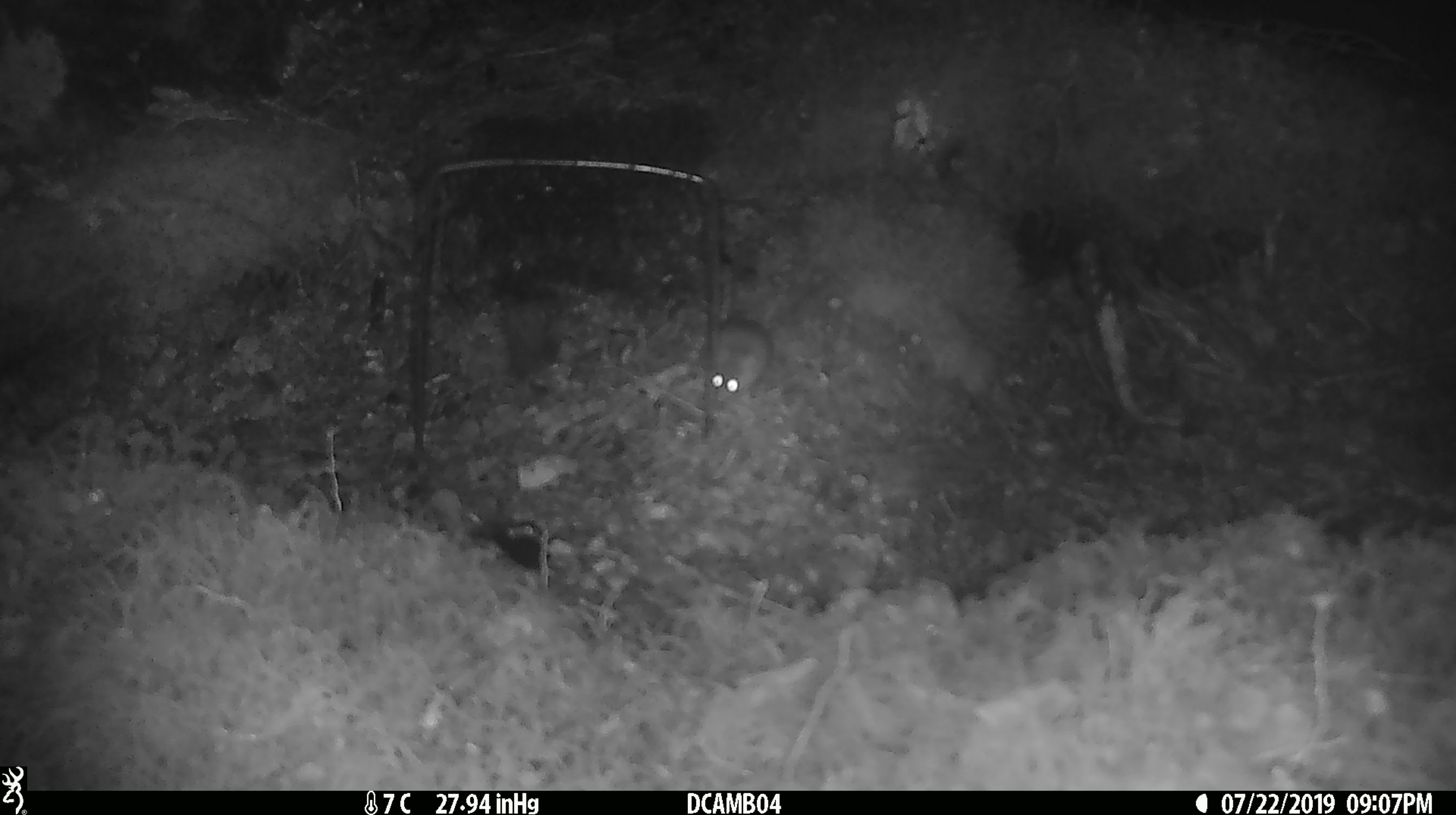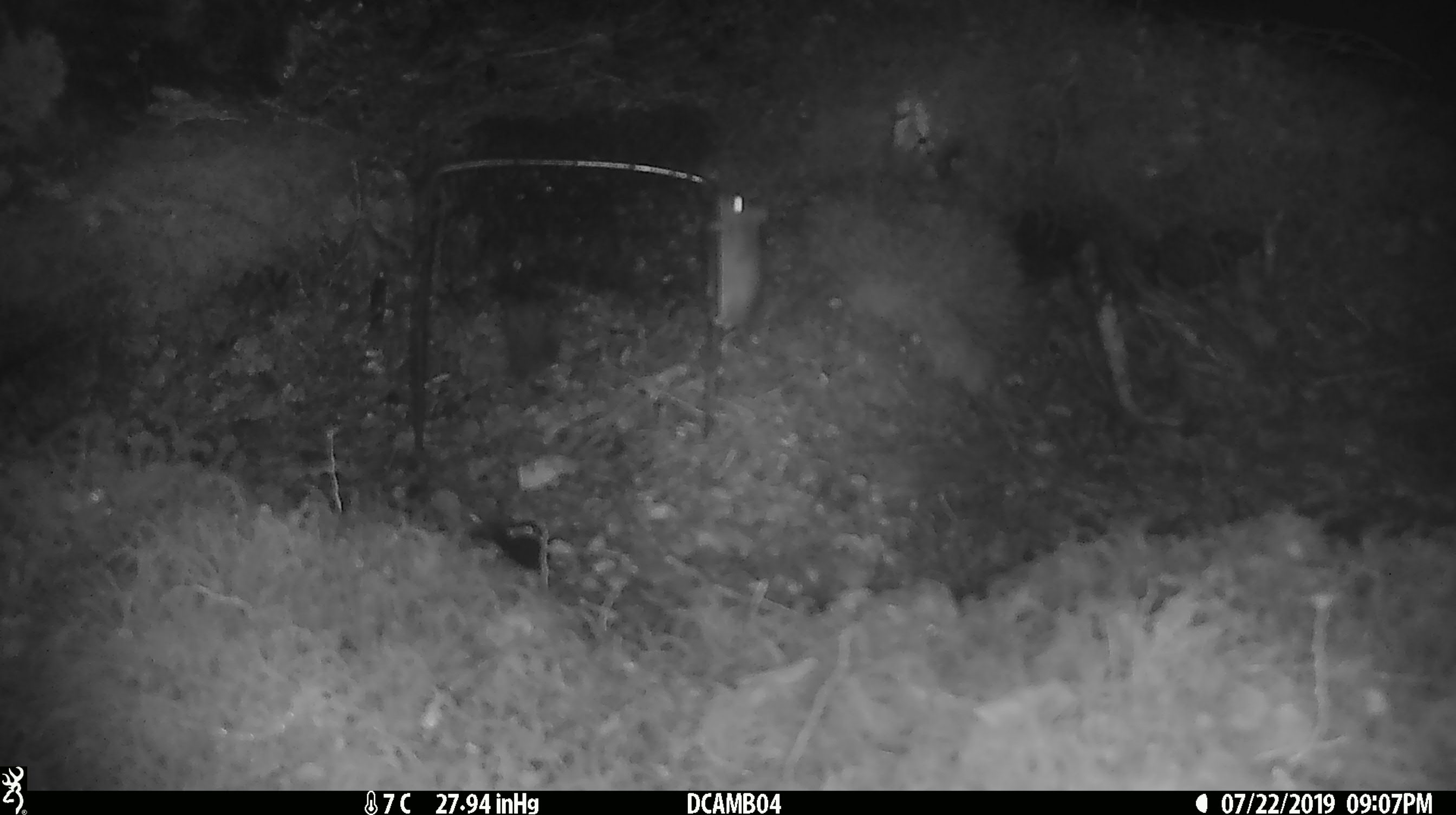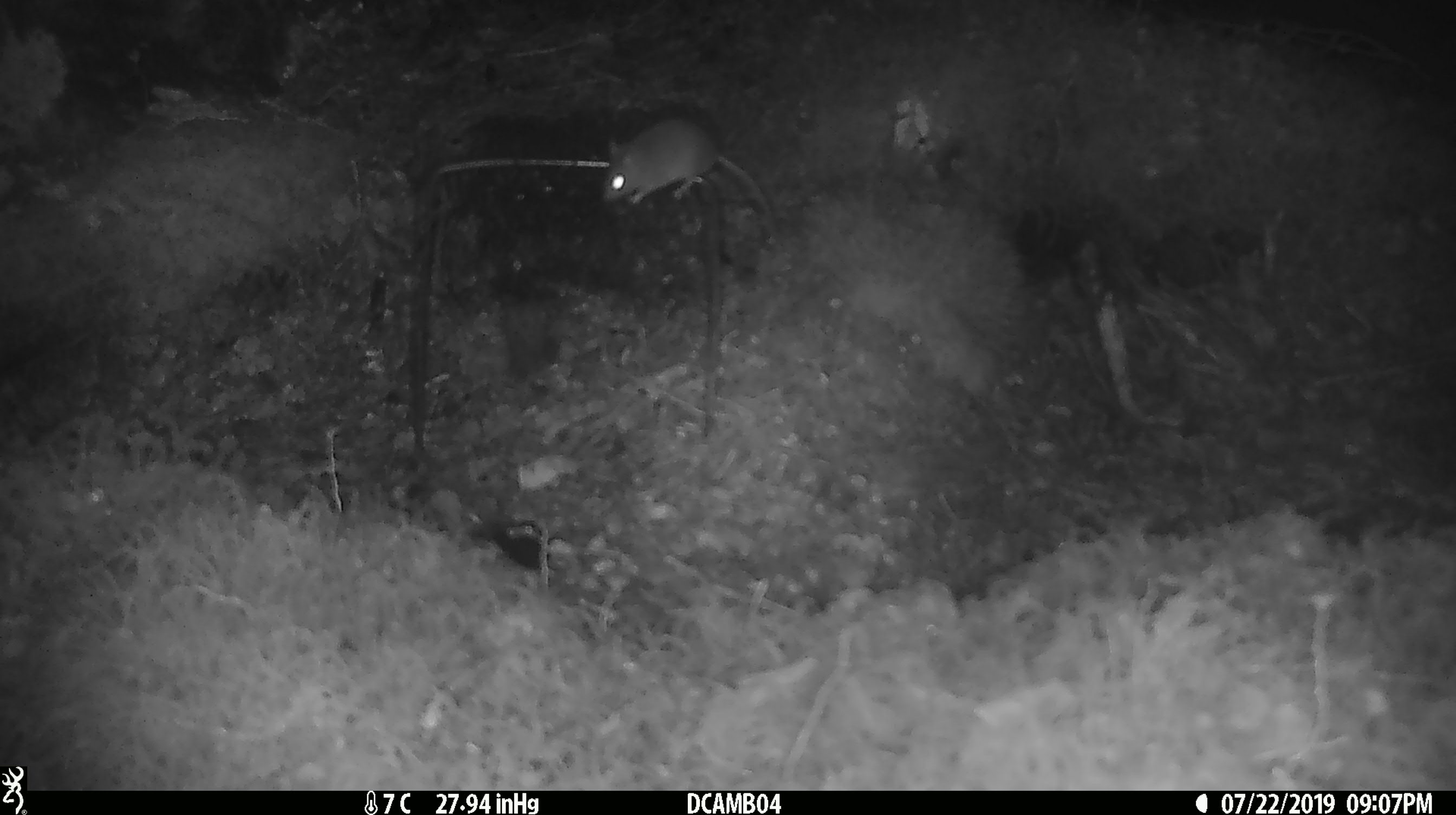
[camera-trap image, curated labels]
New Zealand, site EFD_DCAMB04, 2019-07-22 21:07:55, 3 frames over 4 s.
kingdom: Animalia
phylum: Chordata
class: Mammalia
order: Rodentia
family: Muridae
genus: Mus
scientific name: Mus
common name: mouse